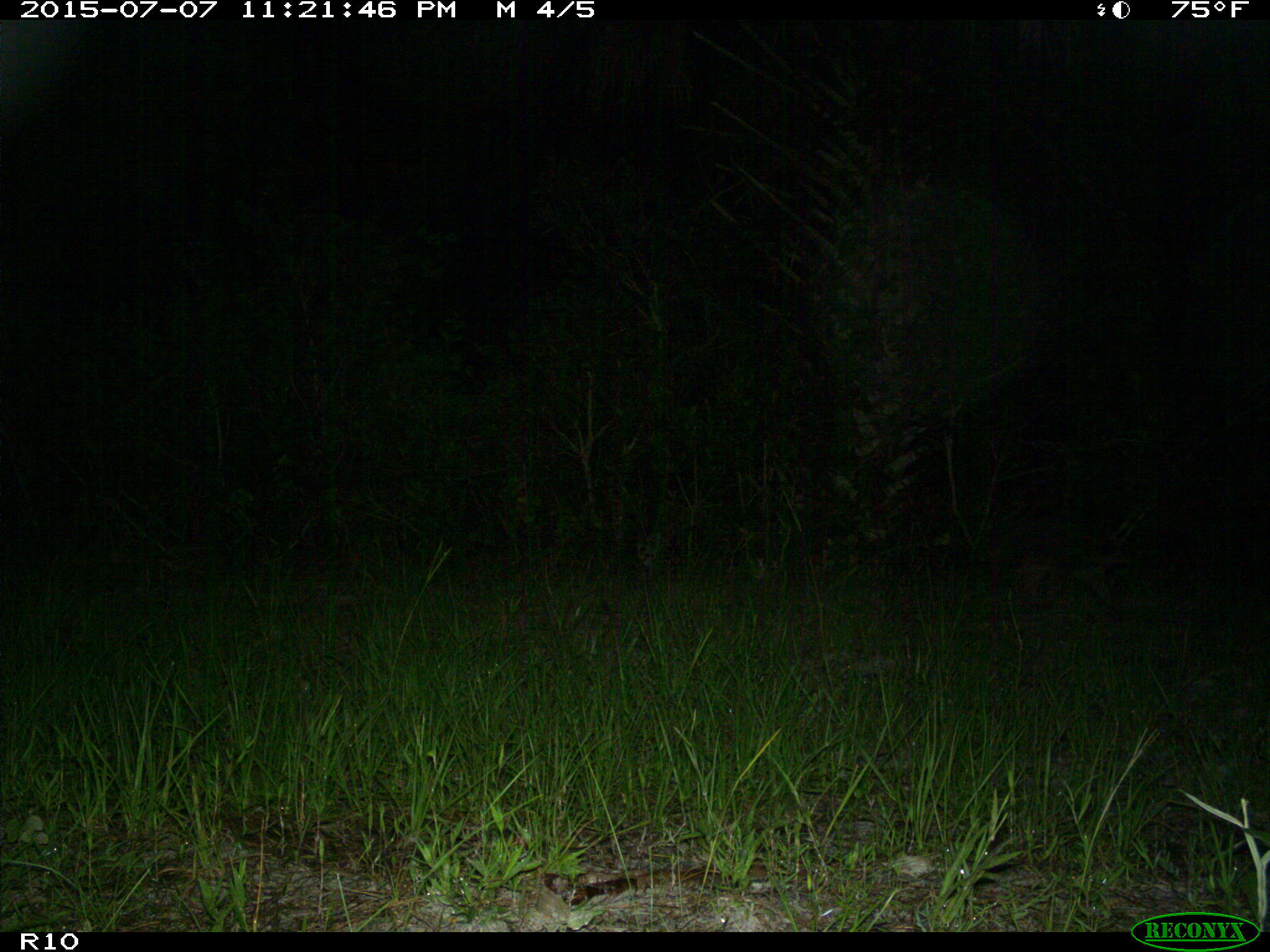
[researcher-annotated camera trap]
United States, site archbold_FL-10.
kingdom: Animalia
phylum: Chordata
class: Mammalia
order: Carnivora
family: Procyonidae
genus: Procyon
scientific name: Procyon lotor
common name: common raccoon